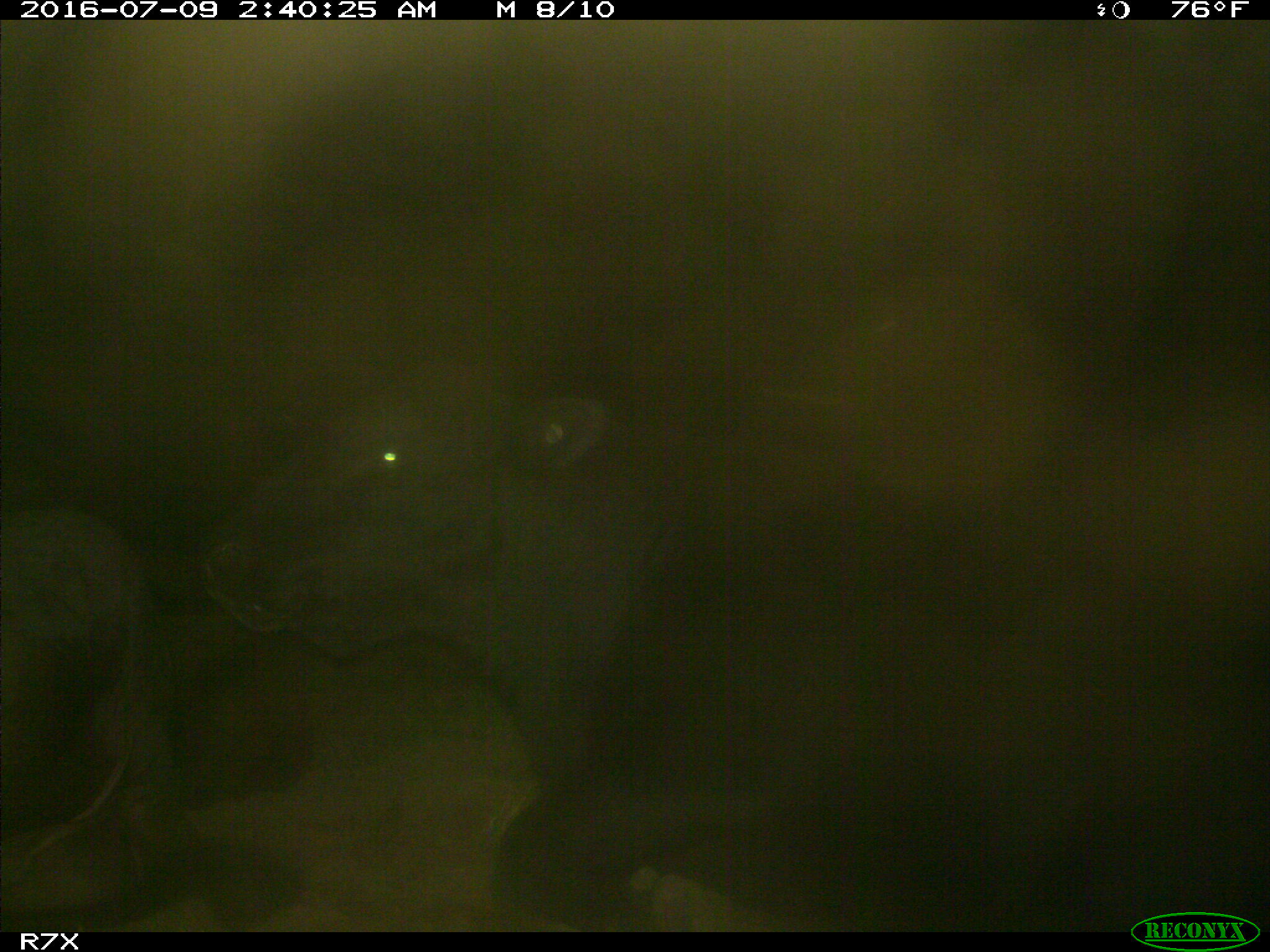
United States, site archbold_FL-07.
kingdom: Animalia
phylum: Chordata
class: Mammalia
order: Artiodactyla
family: Bovidae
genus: Bos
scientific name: Bos taurus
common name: domestic cow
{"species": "Bos taurus (domestic cow)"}